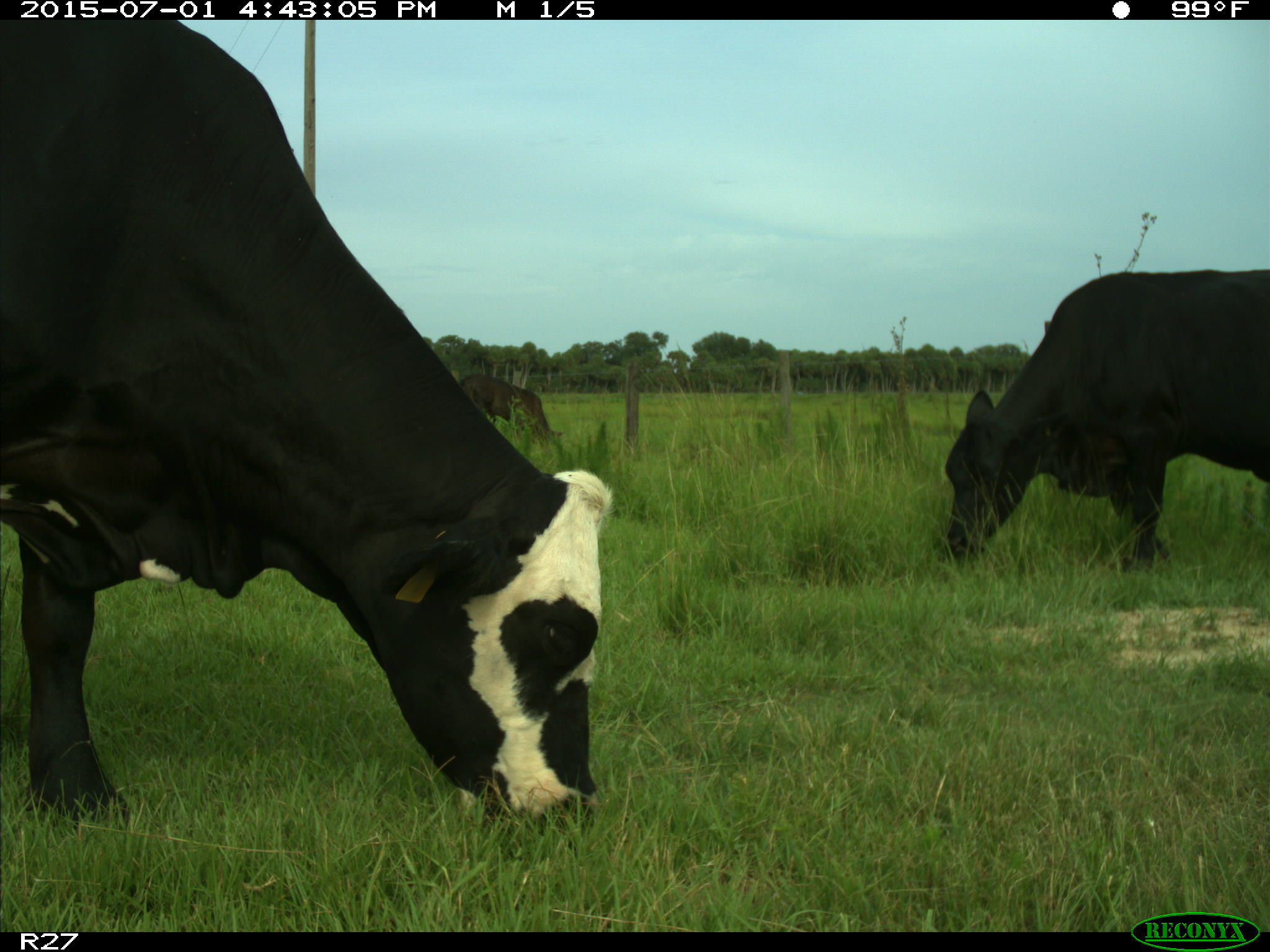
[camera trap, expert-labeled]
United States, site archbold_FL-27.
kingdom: Animalia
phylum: Chordata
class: Mammalia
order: Artiodactyla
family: Bovidae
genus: Bos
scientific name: Bos taurus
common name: domestic cow